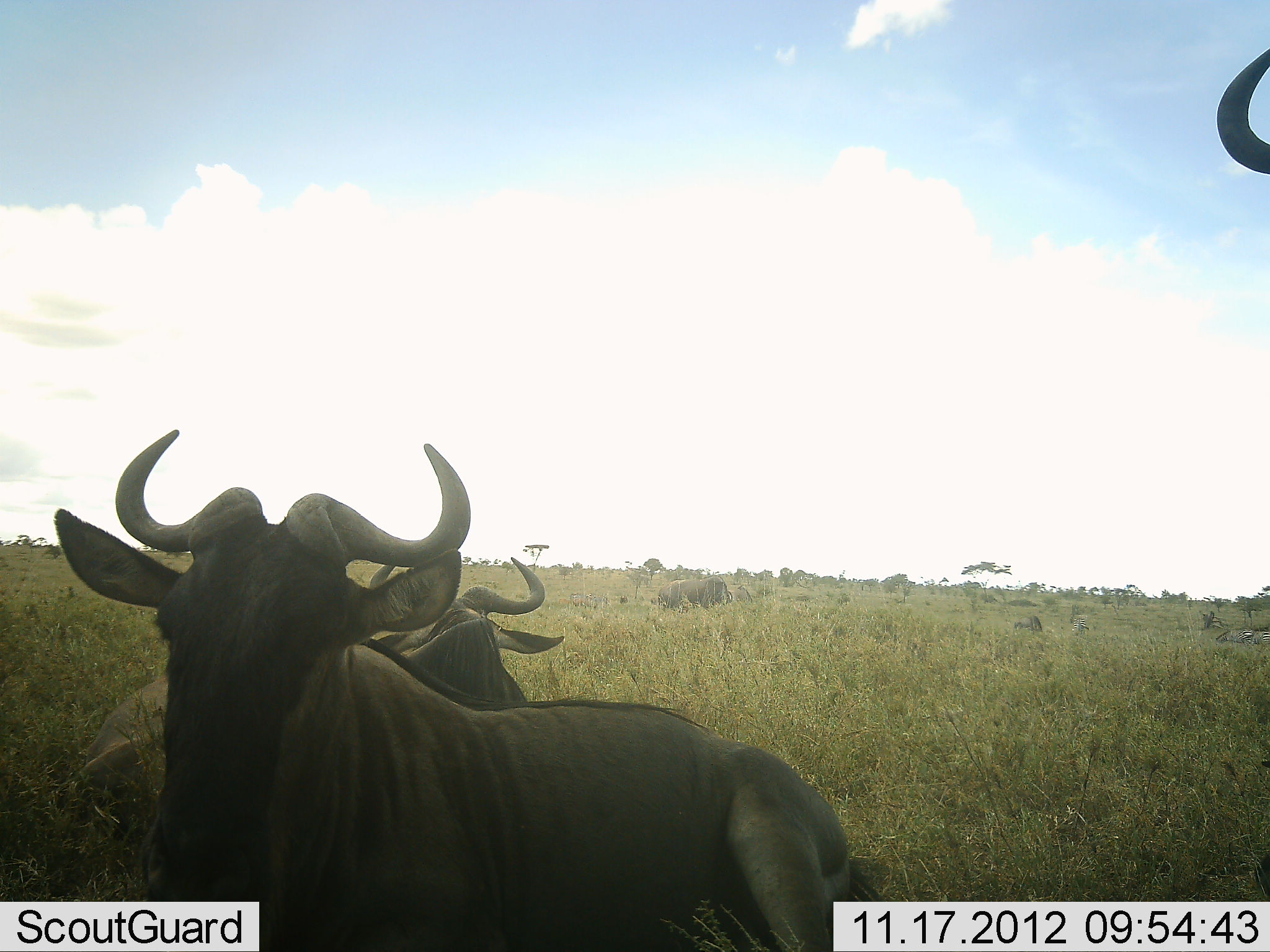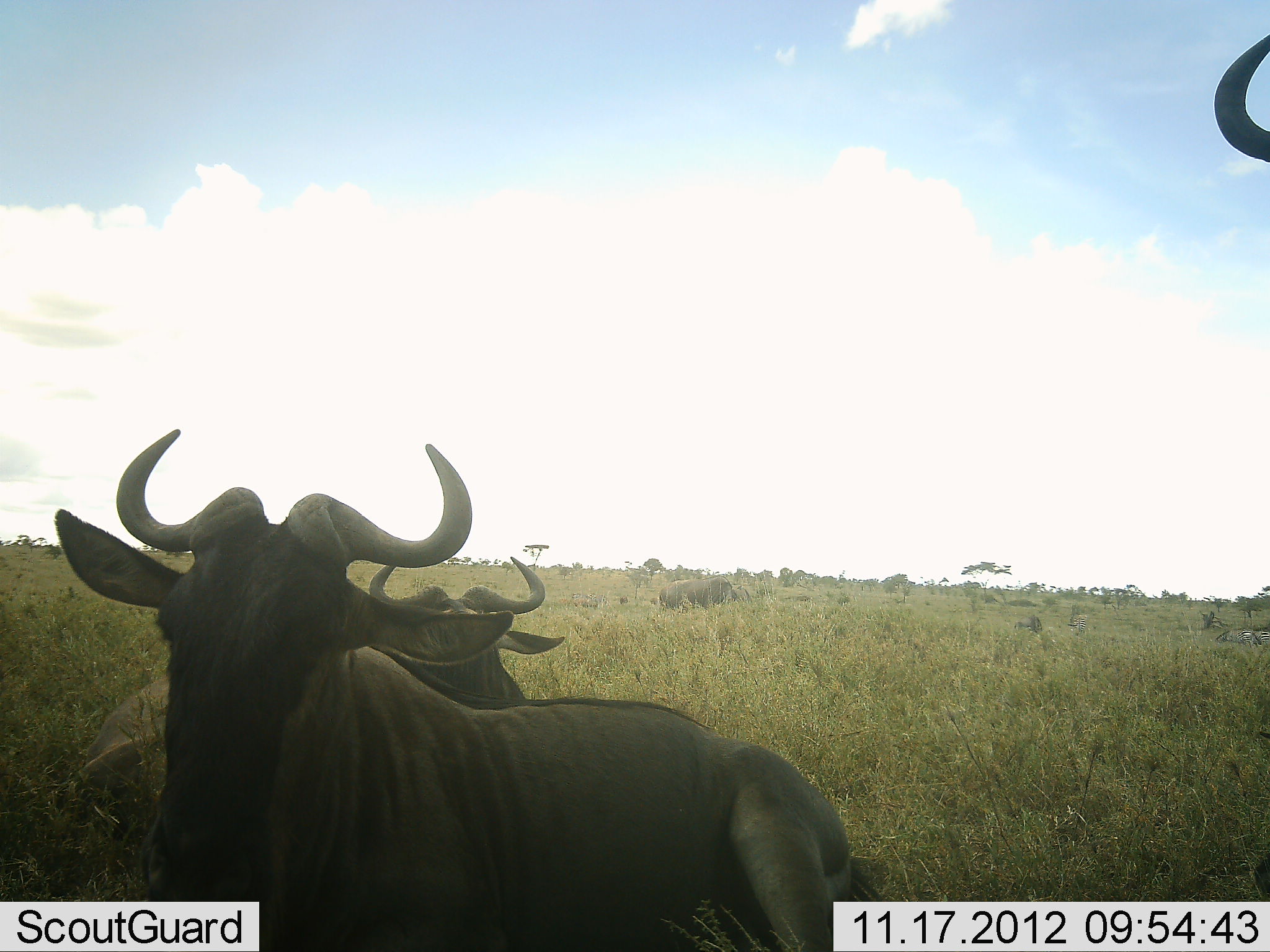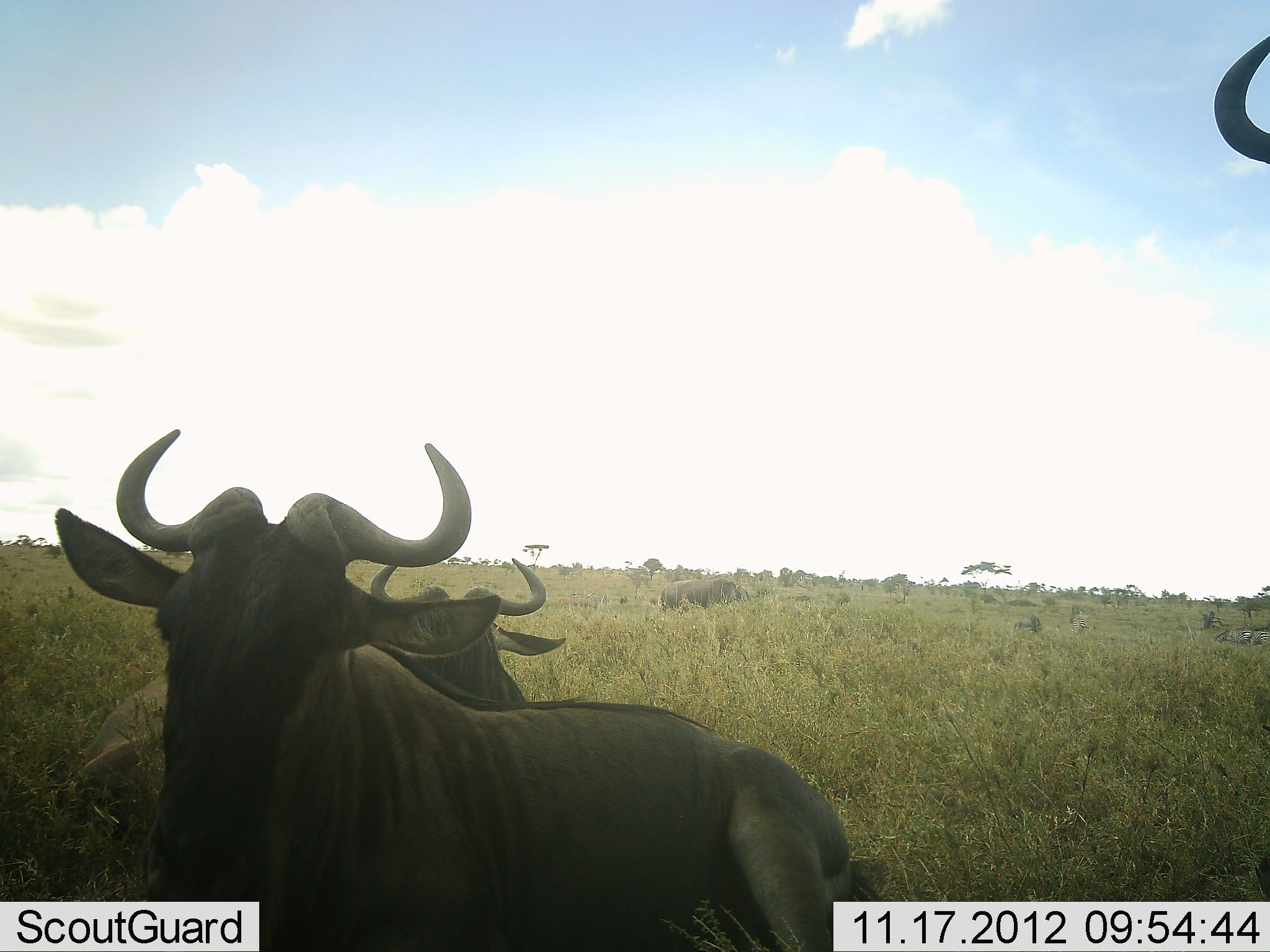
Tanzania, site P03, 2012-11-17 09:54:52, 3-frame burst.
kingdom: Animalia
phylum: Chordata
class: Mammalia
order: Artiodactyla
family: Bovidae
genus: Connochaetes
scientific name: Connochaetes taurinus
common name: blue wildebeest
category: wildebeest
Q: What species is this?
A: Wildebeest (blue wildebeest) (Connochaetes taurinus).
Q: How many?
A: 4.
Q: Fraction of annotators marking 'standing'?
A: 70%.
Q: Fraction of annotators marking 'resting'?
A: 100%.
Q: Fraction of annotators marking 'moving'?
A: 10%.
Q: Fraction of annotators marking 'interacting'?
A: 0%.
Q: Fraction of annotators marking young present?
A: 0%.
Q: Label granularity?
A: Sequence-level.